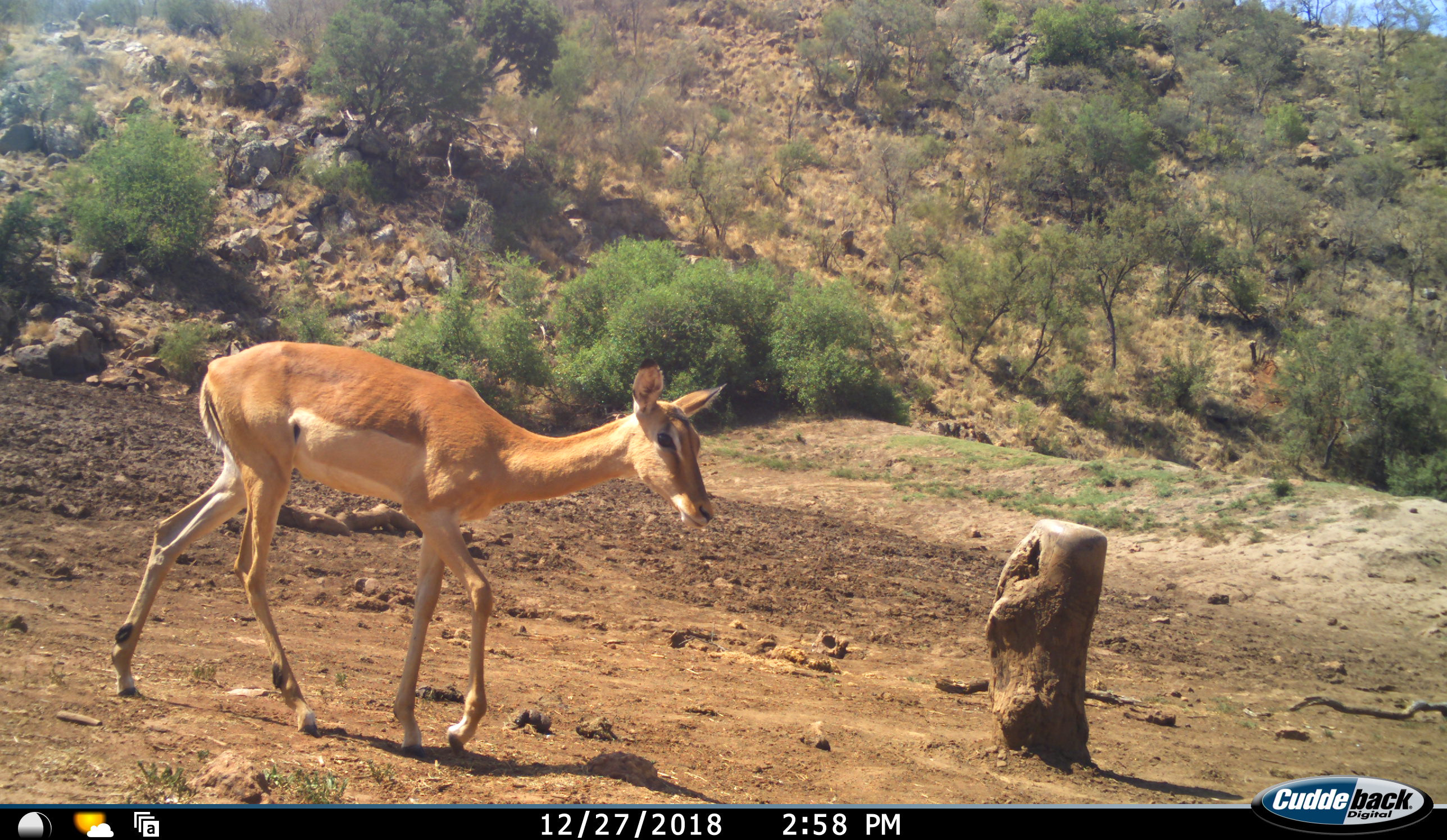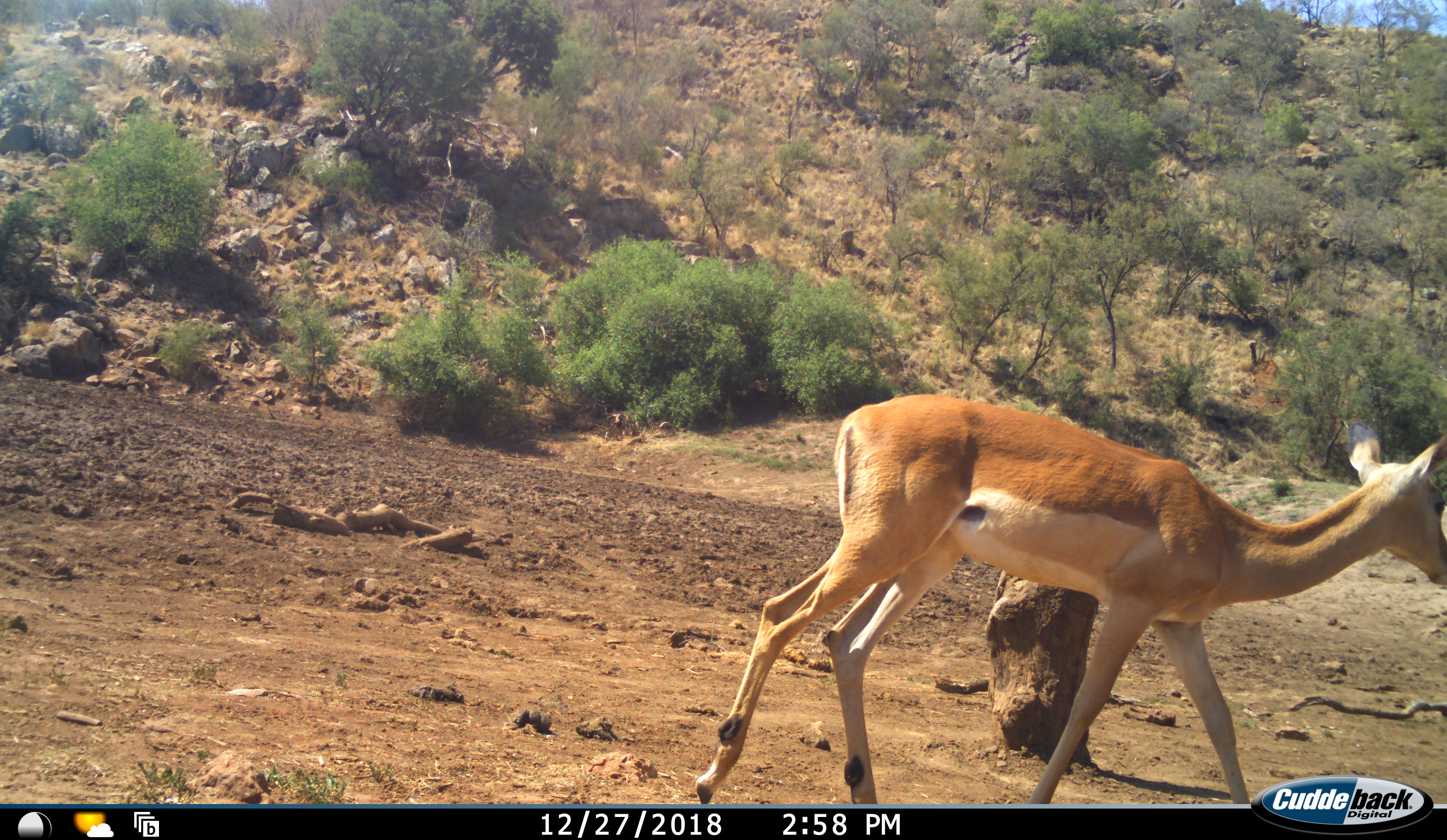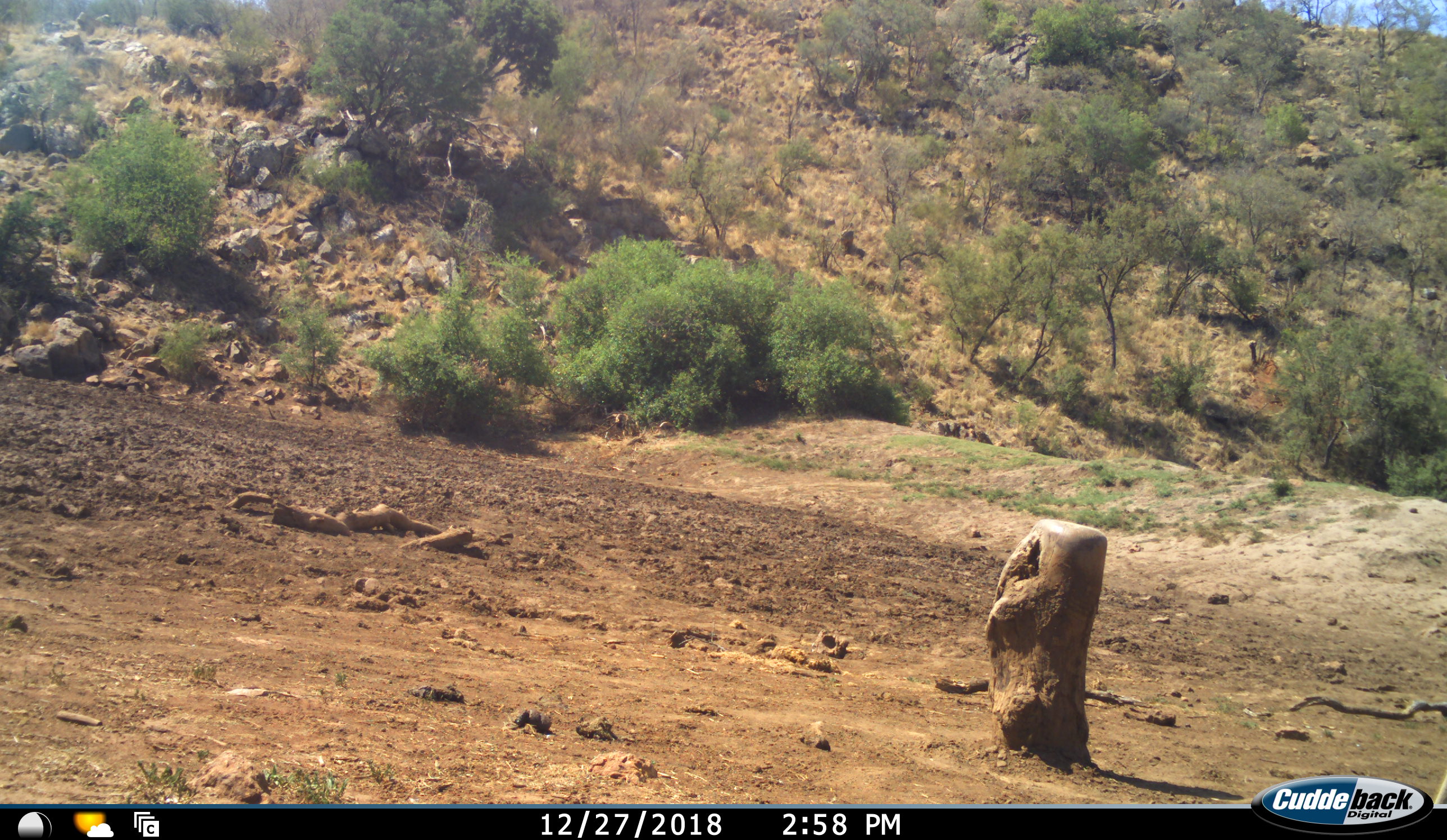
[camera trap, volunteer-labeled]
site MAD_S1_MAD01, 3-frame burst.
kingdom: Animalia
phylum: Chordata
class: Mammalia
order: Artiodactyla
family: Bovidae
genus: Aepyceros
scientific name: Aepyceros melampus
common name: impala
Impala (Aepyceros melampus), count 1. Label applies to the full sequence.